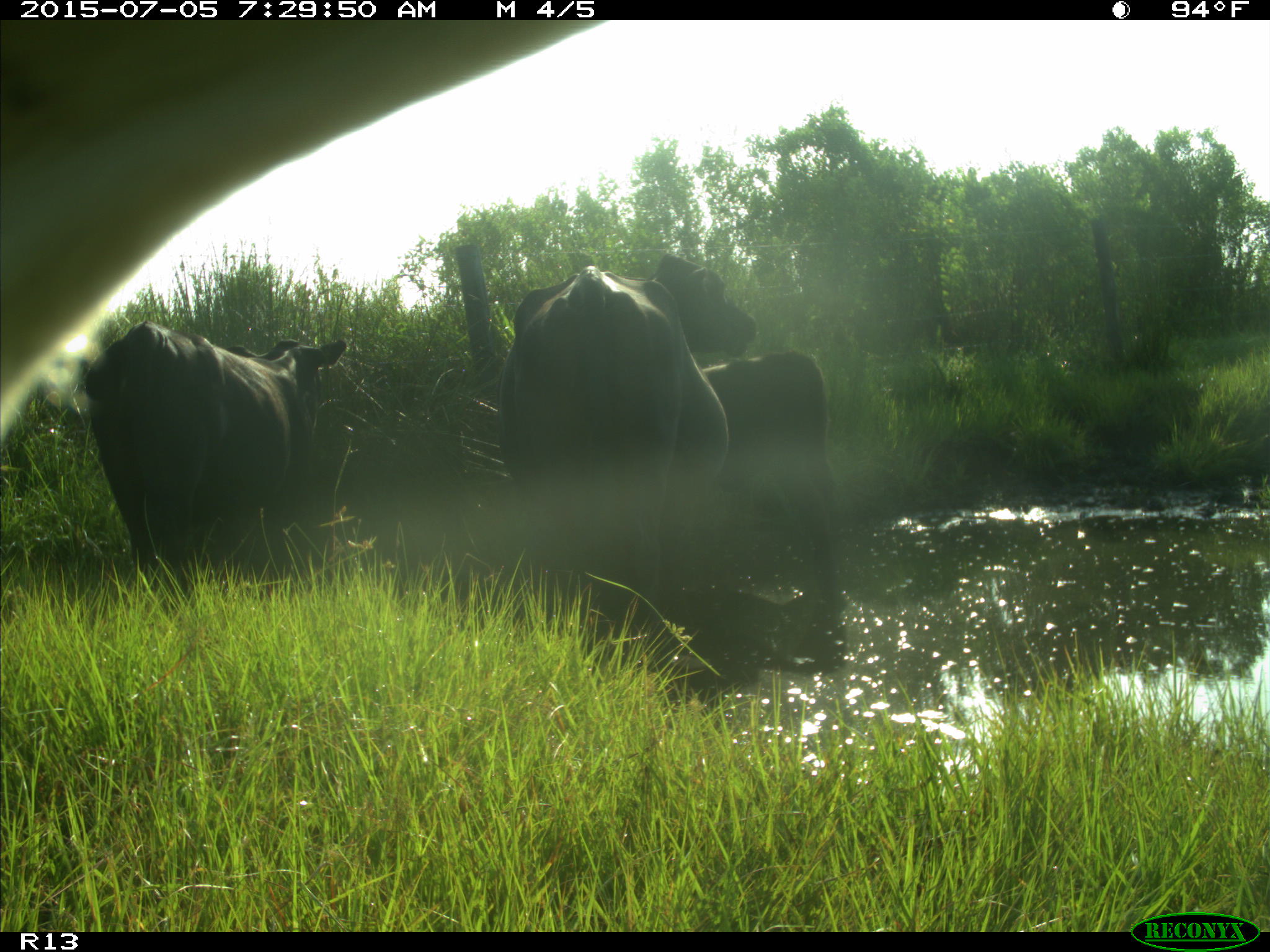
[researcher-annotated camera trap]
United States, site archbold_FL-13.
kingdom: Animalia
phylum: Chordata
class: Mammalia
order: Artiodactyla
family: Bovidae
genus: Bos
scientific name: Bos taurus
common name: domestic cow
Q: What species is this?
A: Bos taurus (domestic cow).